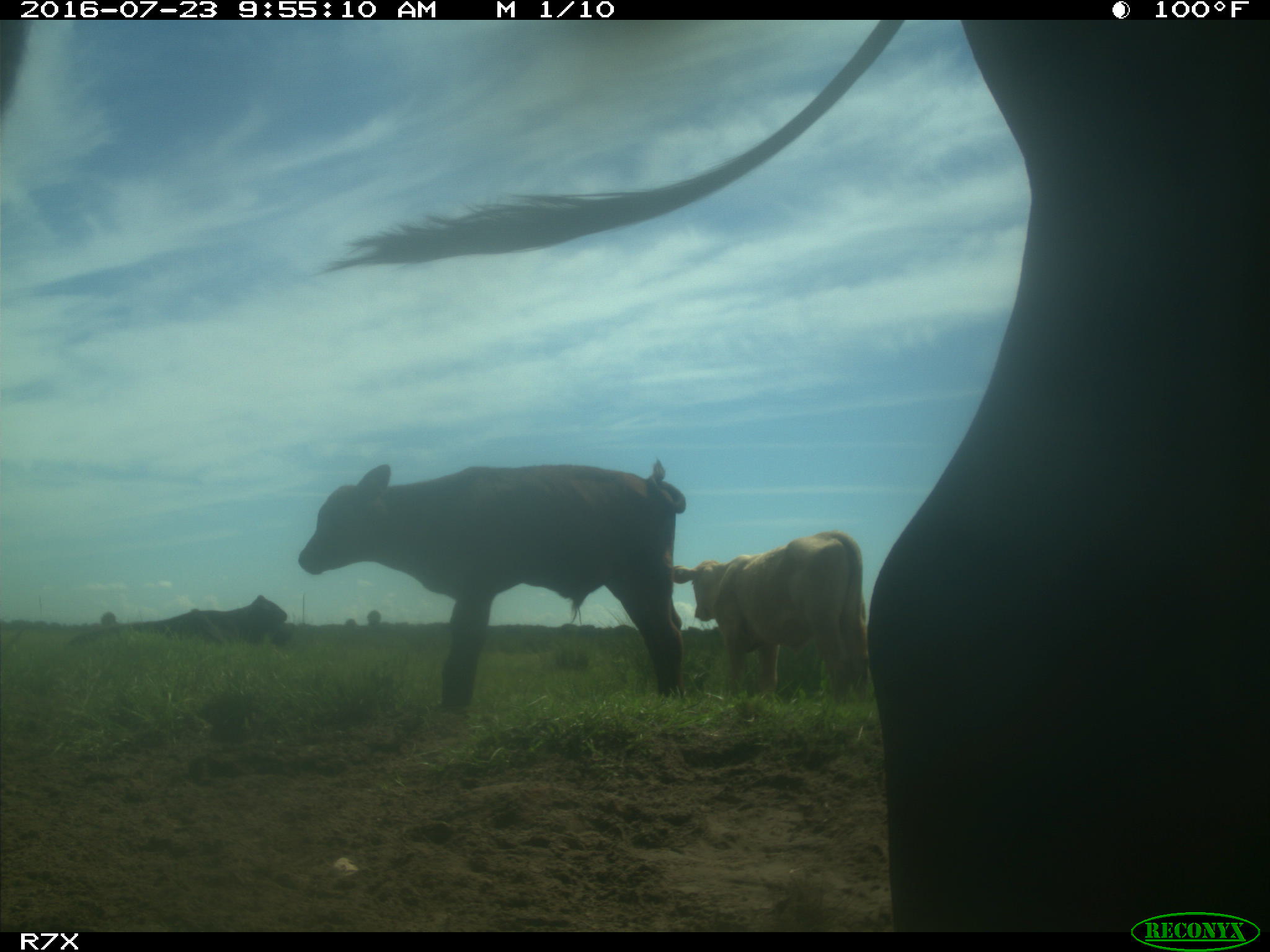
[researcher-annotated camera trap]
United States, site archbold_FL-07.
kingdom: Animalia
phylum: Chordata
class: Mammalia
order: Artiodactyla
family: Bovidae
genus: Bos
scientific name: Bos taurus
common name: domestic cow